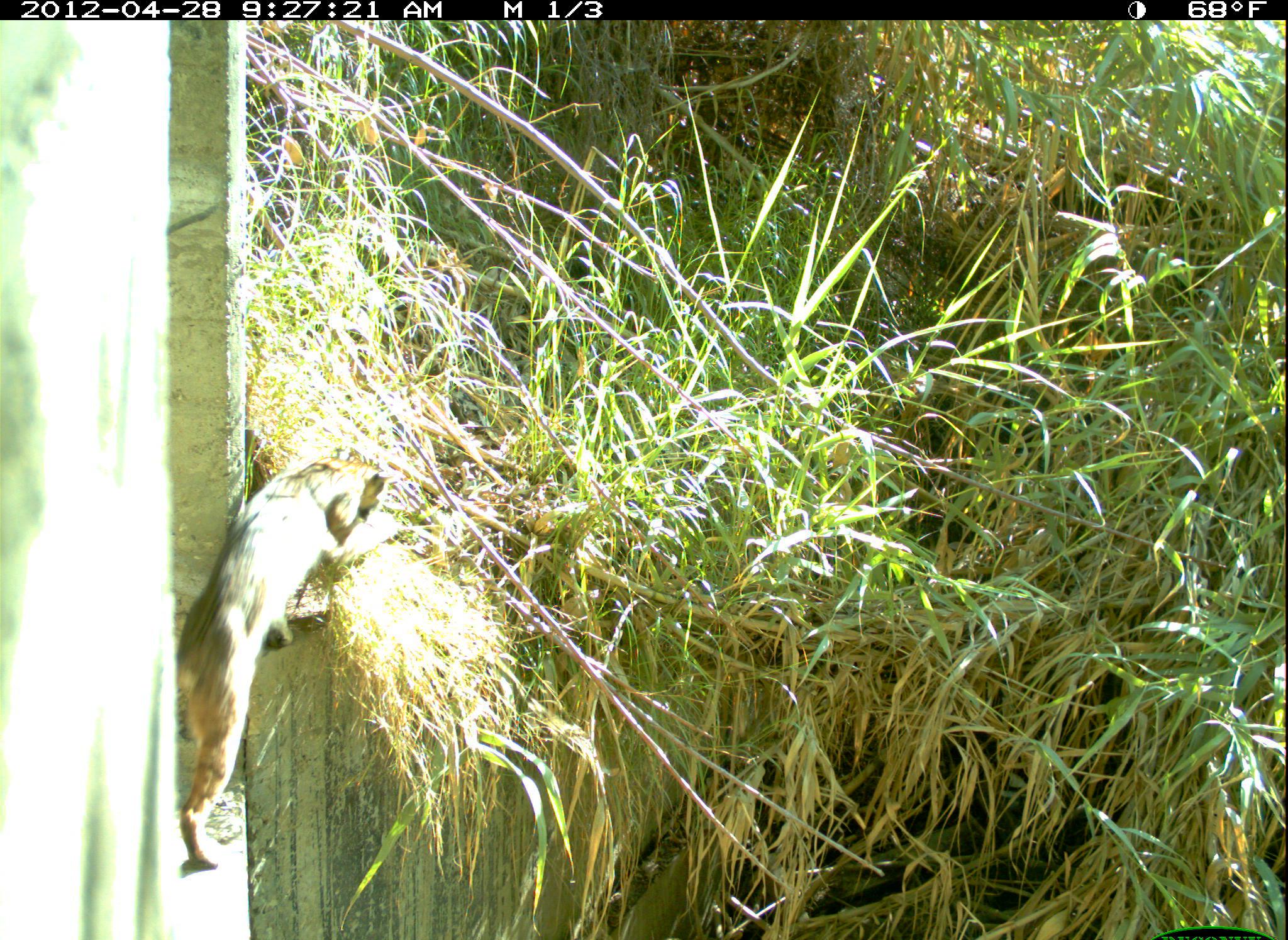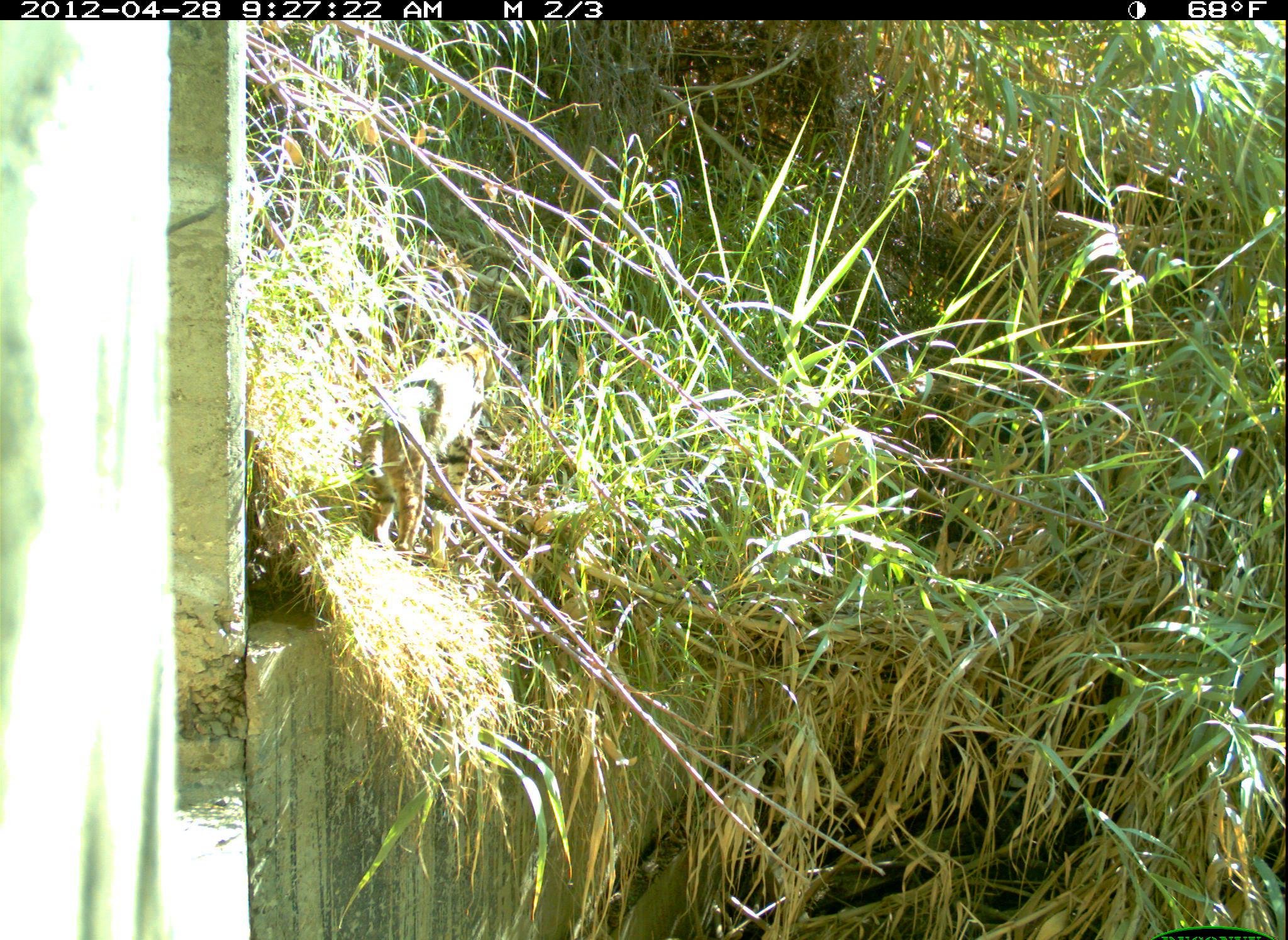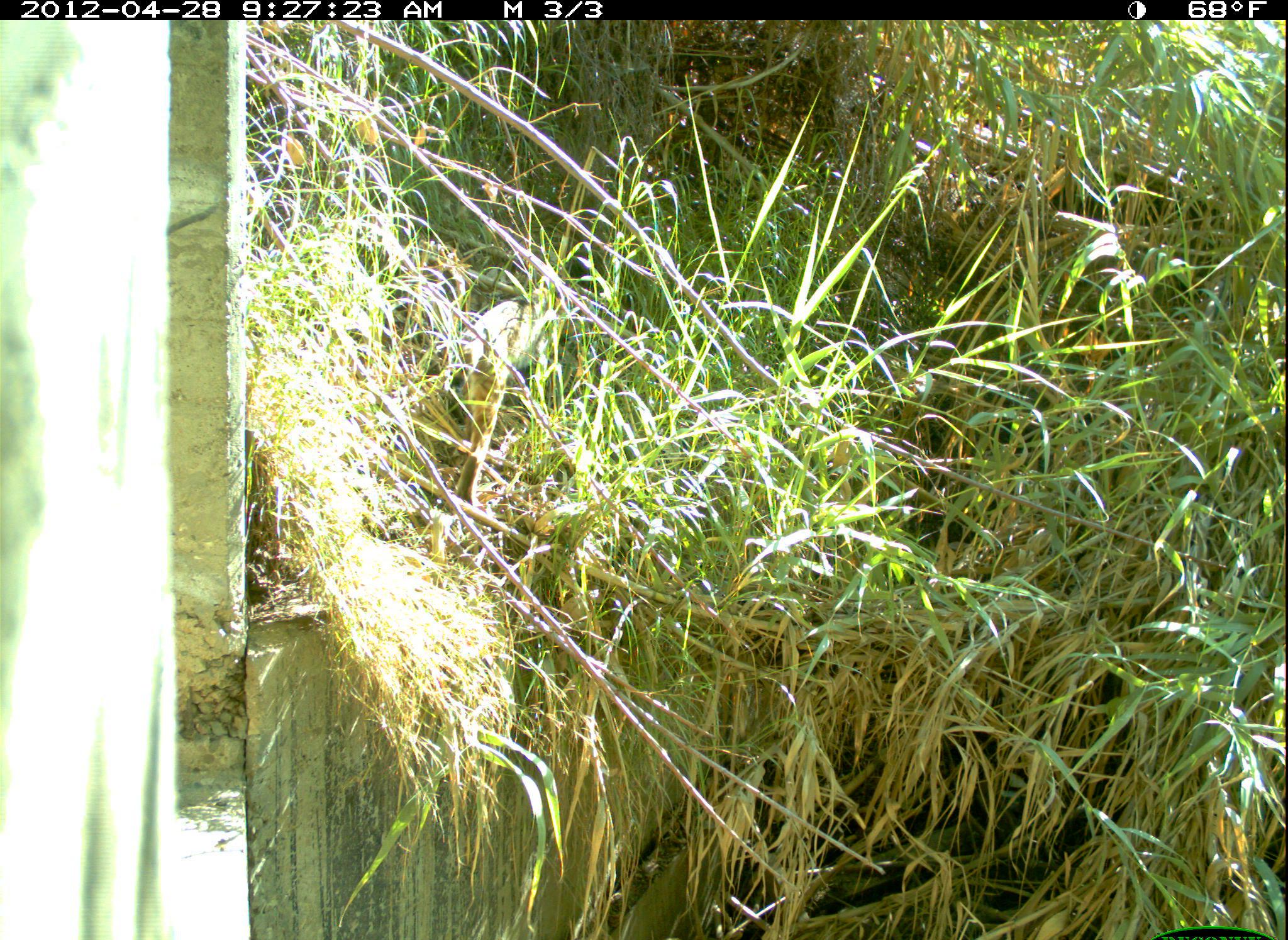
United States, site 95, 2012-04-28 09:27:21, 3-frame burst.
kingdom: Animalia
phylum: Chordata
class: Mammalia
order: Carnivora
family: Felidae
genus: Lynx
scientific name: Lynx rufus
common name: bobcat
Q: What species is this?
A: Bobcat (Lynx rufus).